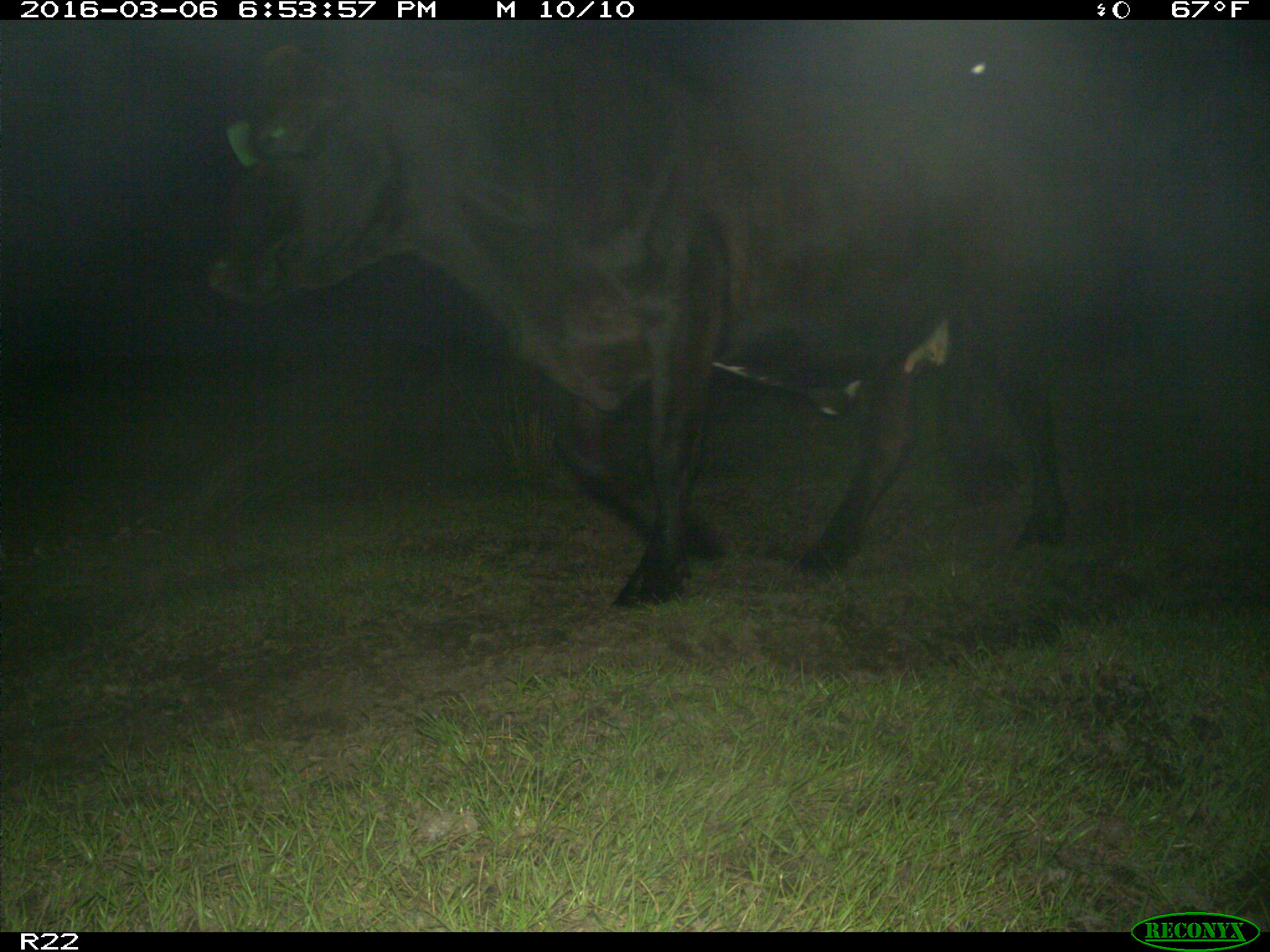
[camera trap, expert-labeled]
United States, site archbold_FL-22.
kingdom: Animalia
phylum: Chordata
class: Mammalia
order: Artiodactyla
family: Bovidae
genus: Bos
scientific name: Bos taurus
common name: domestic cow